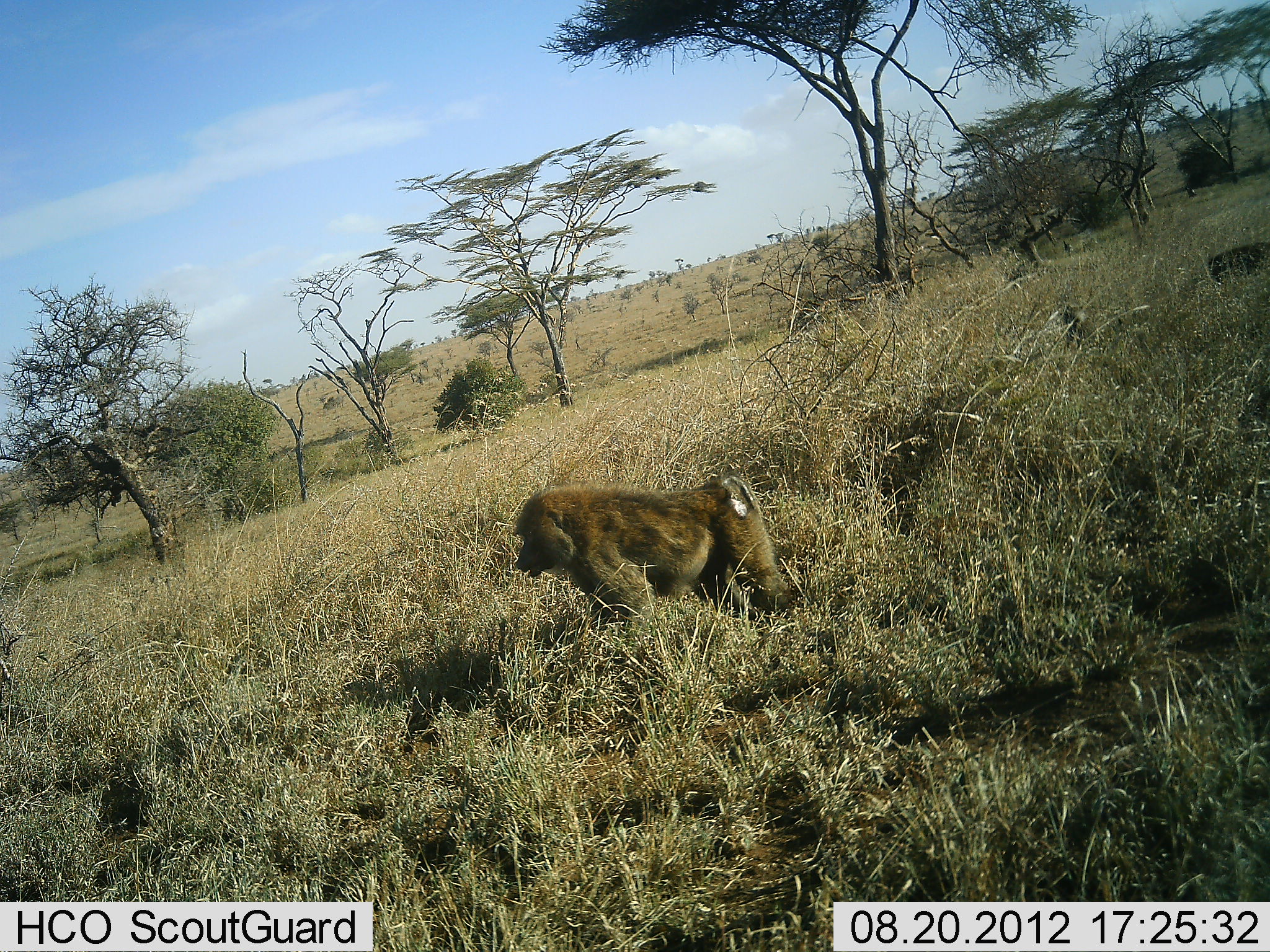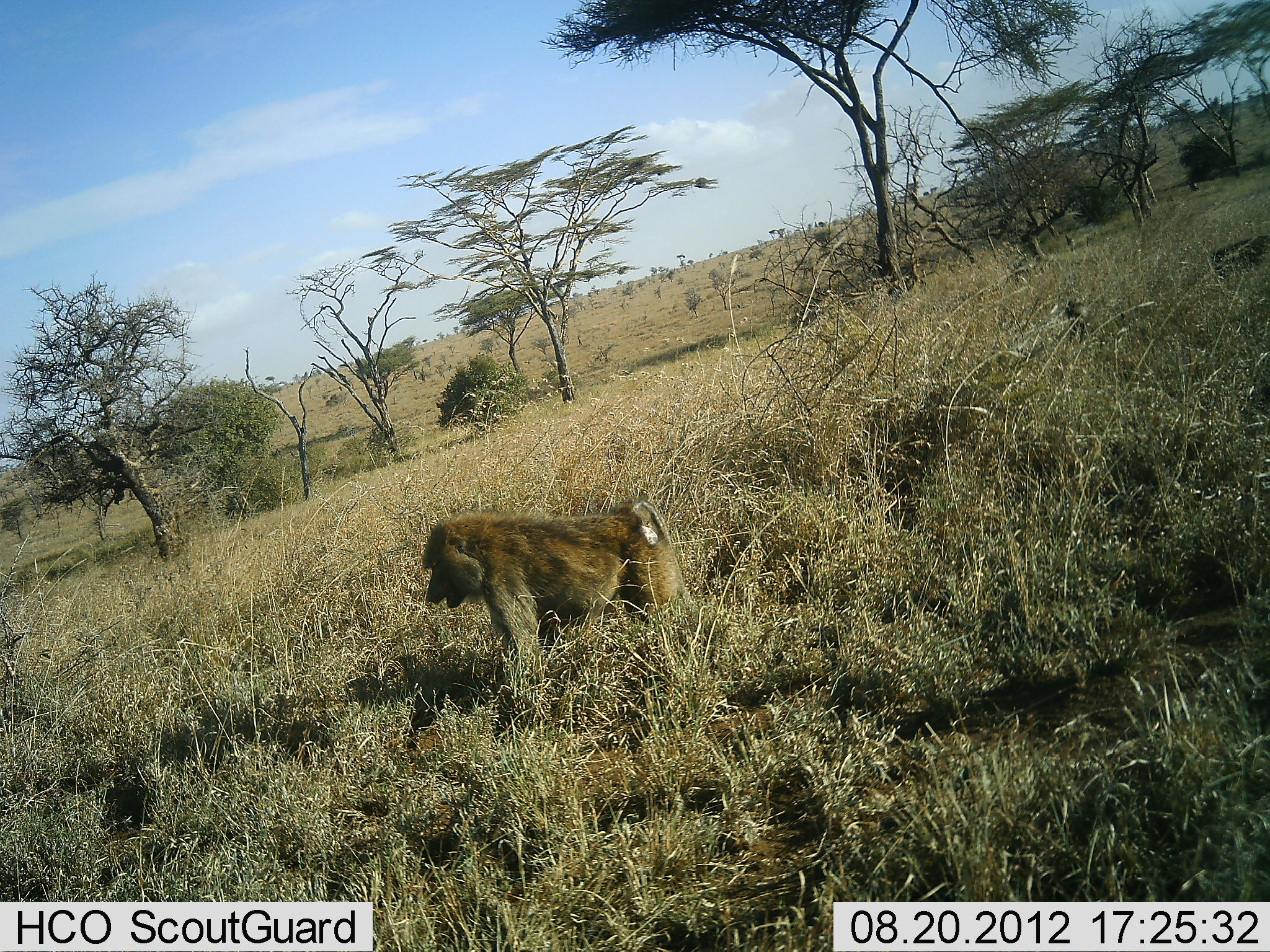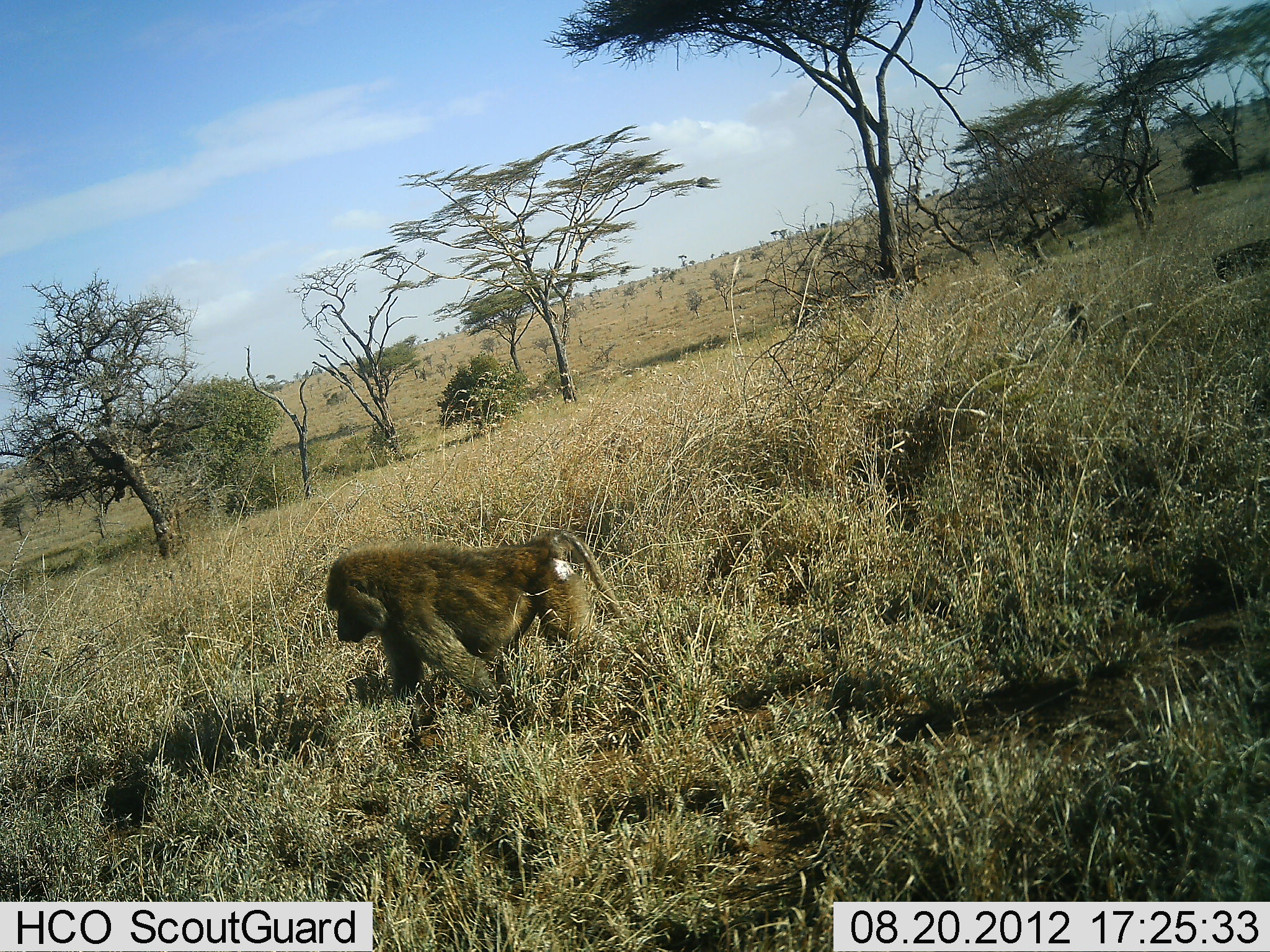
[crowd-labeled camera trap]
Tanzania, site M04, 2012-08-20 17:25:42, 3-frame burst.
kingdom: Animalia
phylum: Chordata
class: Mammalia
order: Primates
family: Cercopithecidae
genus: Papio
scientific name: Papio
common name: baboon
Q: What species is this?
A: Baboon (Papio).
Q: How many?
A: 1.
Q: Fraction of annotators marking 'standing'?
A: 0%.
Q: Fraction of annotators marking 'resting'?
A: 0%.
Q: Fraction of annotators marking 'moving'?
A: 100%.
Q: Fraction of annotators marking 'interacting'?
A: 0%.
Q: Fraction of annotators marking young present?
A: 0%.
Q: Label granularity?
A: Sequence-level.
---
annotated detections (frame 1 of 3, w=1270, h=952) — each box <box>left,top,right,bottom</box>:
animal: <box>515,474,794,630</box>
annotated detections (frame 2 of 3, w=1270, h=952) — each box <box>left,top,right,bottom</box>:
animal: <box>421,495,699,670</box>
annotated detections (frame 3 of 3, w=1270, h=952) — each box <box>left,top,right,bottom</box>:
animal: <box>326,528,634,730</box>